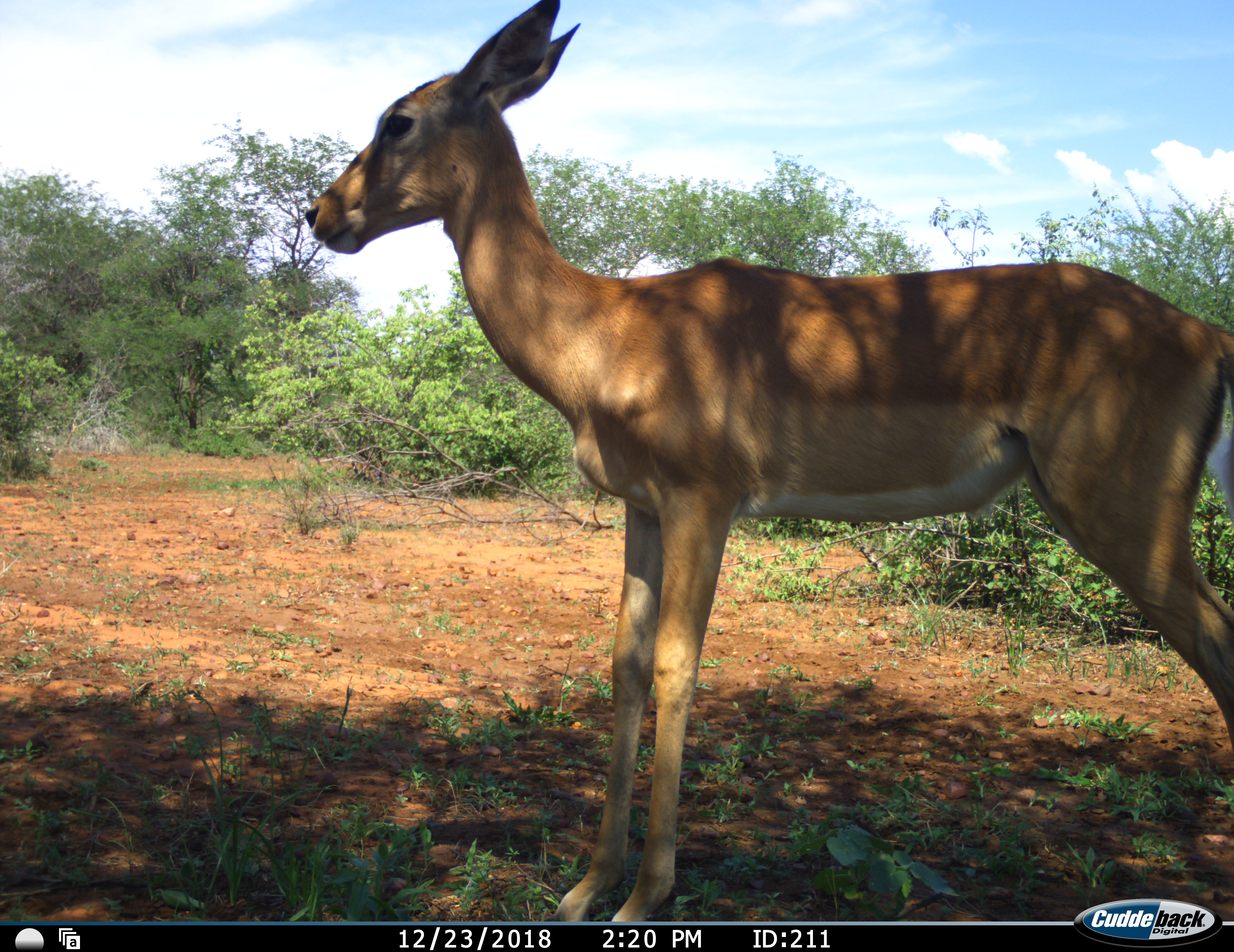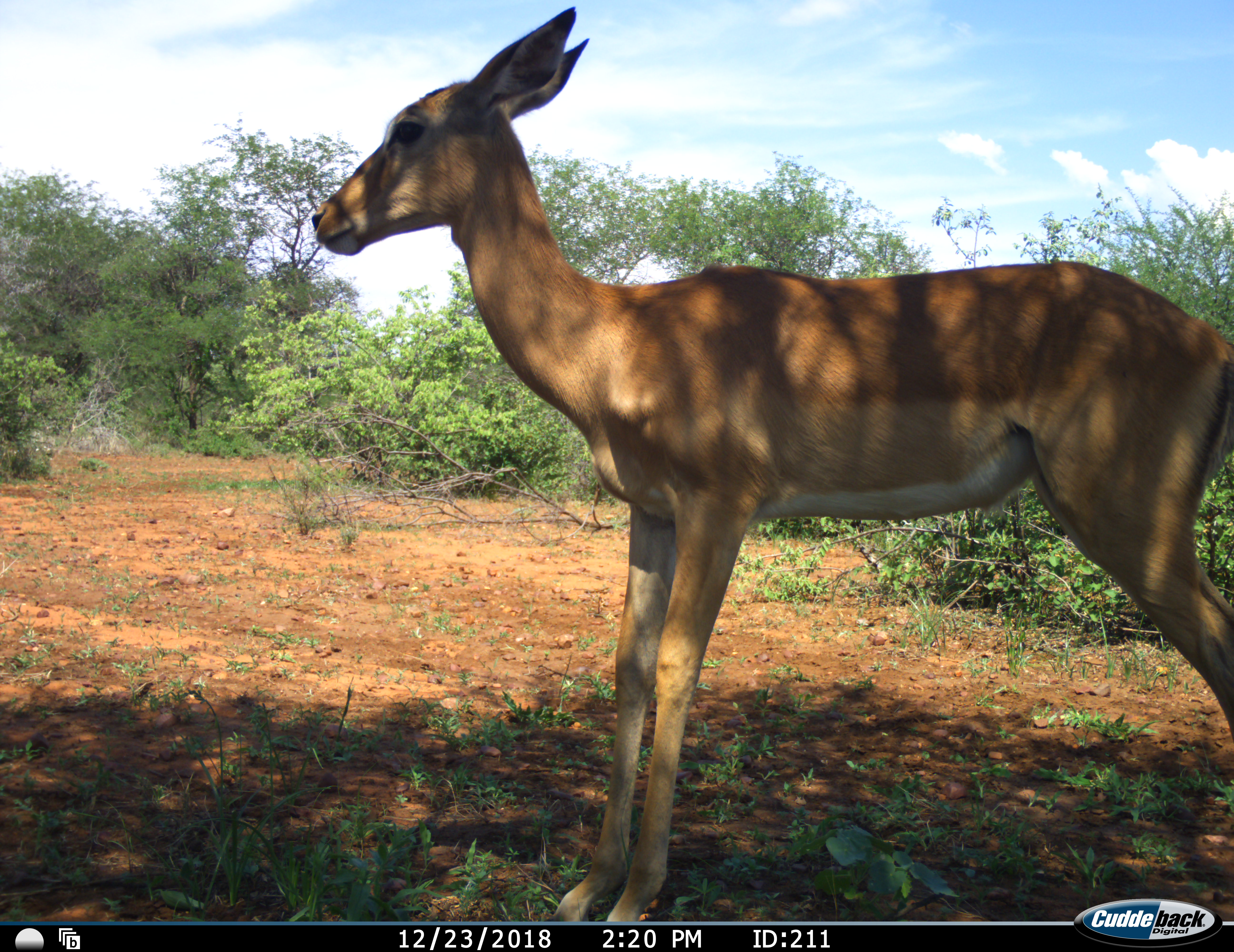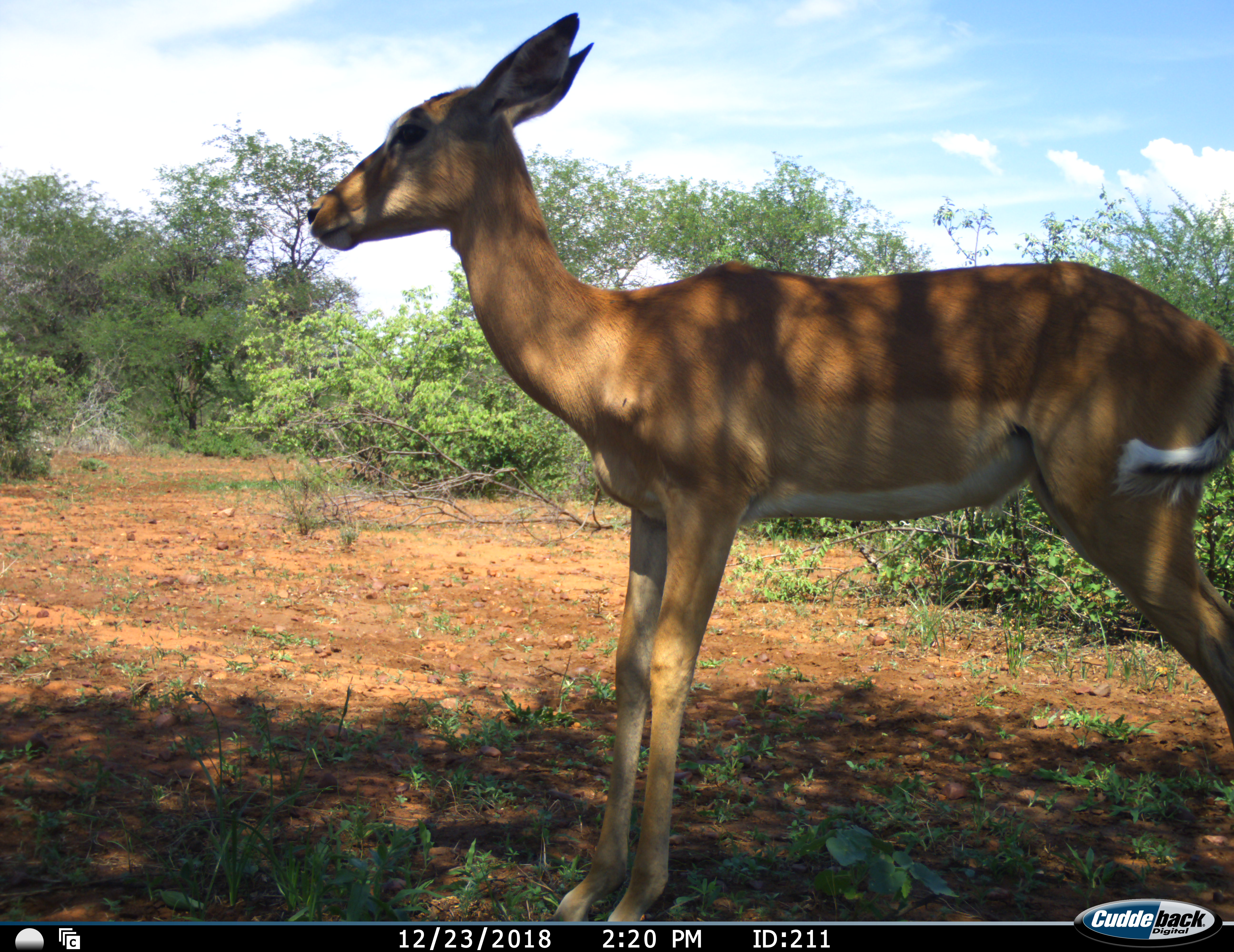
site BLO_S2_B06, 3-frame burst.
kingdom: Animalia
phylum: Chordata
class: Mammalia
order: Artiodactyla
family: Bovidae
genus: Aepyceros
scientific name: Aepyceros melampus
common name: impala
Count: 1.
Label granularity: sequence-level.